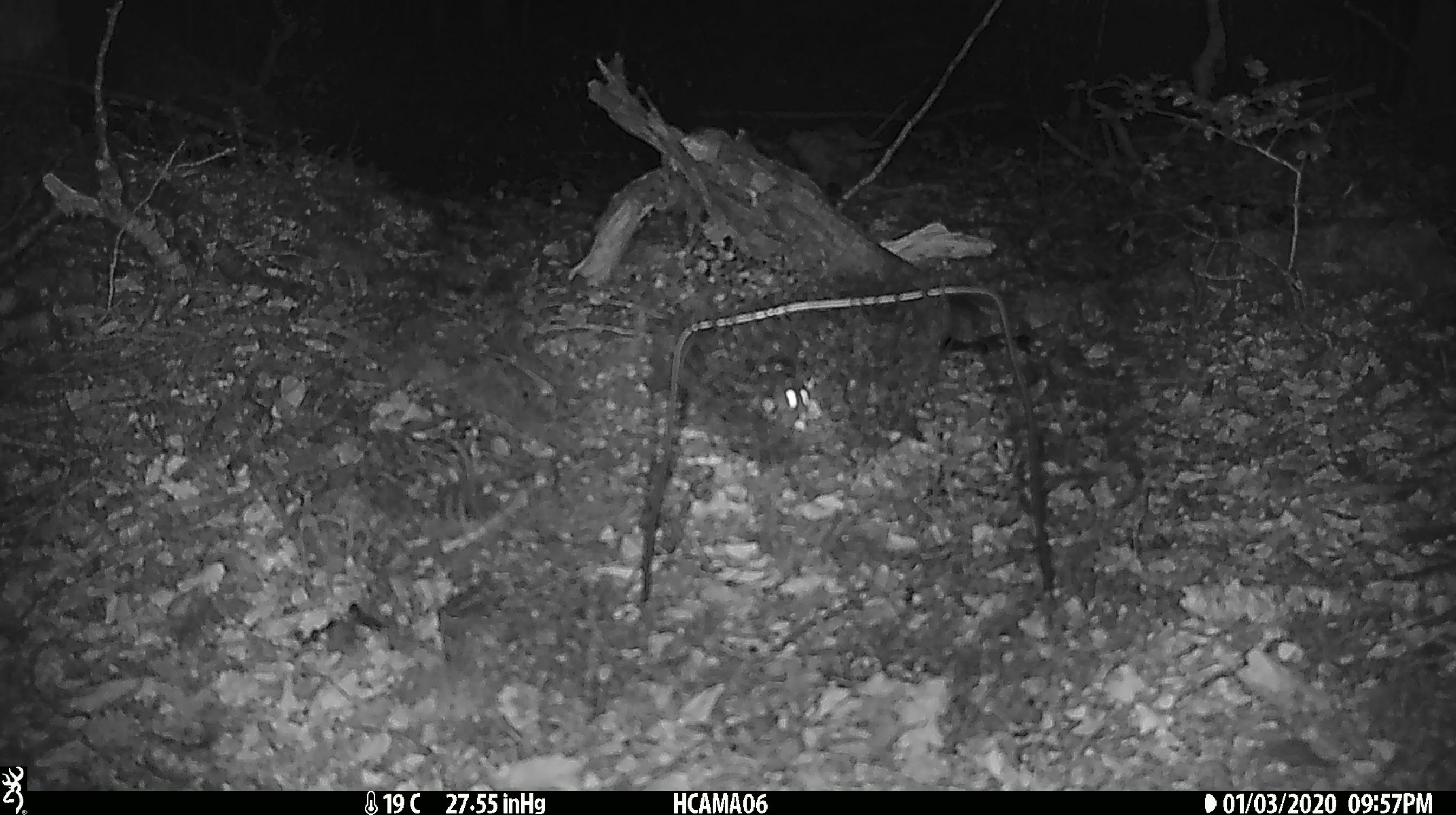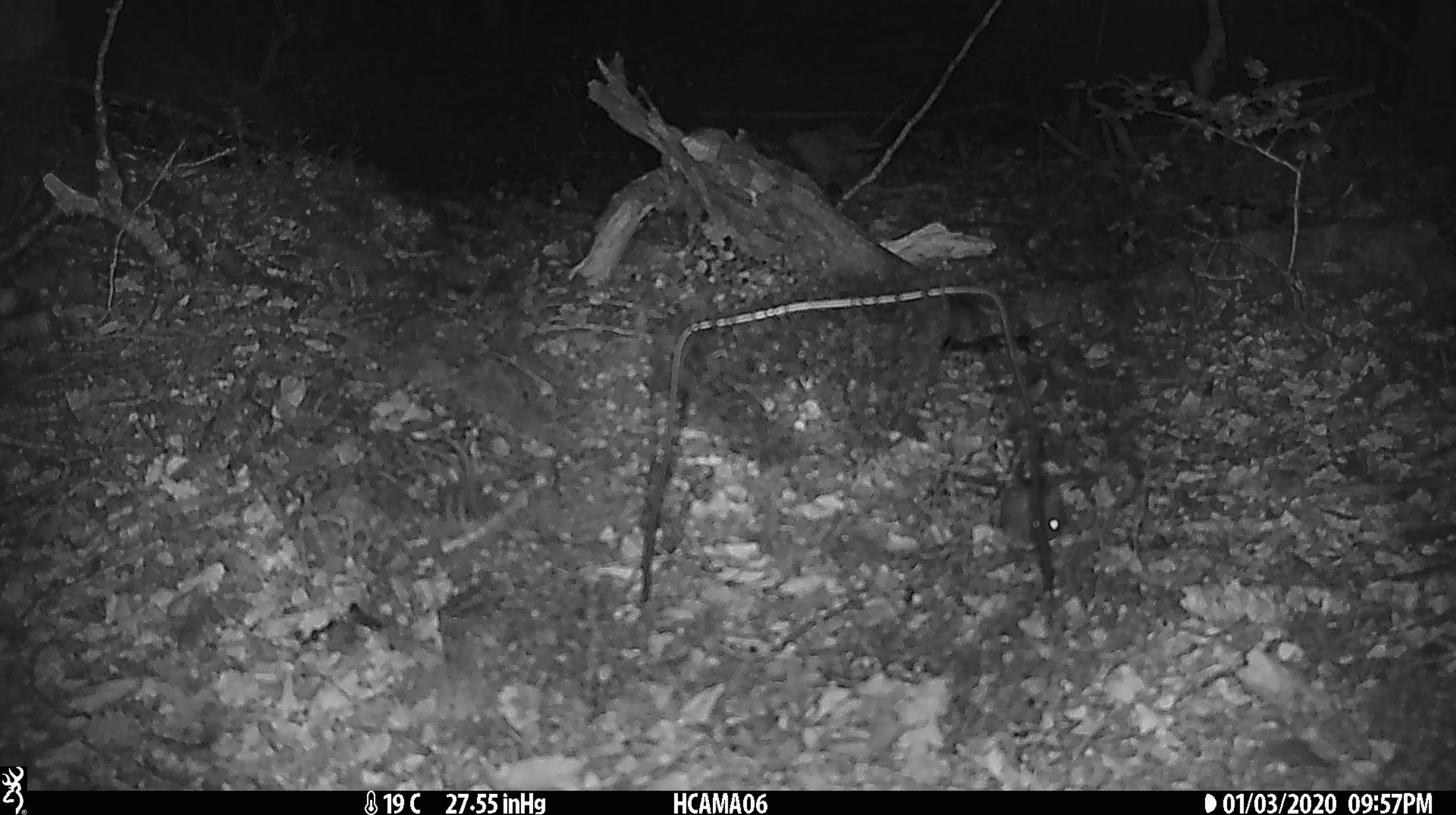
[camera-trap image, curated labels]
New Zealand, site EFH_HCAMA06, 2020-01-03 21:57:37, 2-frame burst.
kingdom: Animalia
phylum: Chordata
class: Mammalia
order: Rodentia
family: Muridae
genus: Mus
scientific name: Mus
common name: mouse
Mouse (Mus).